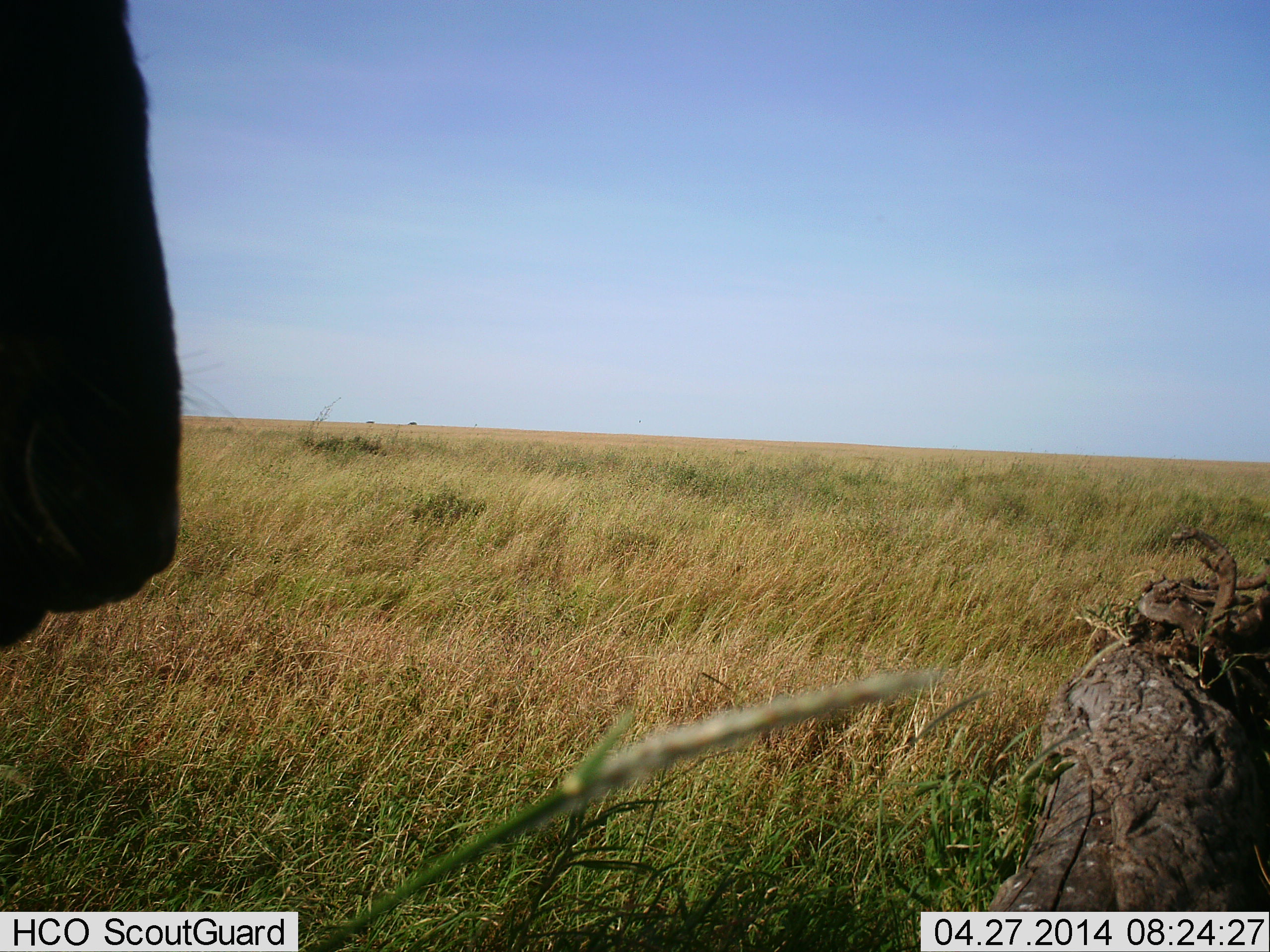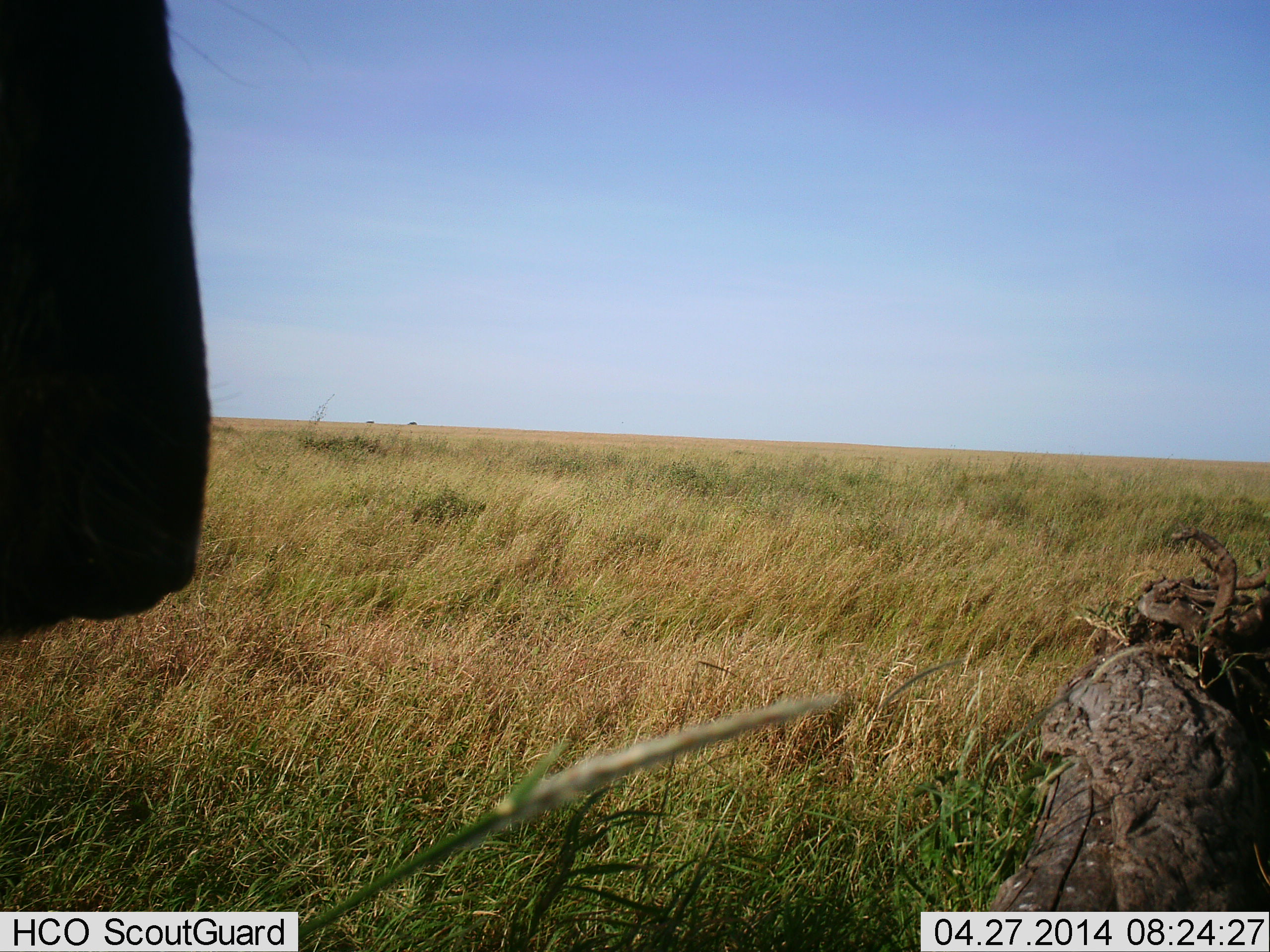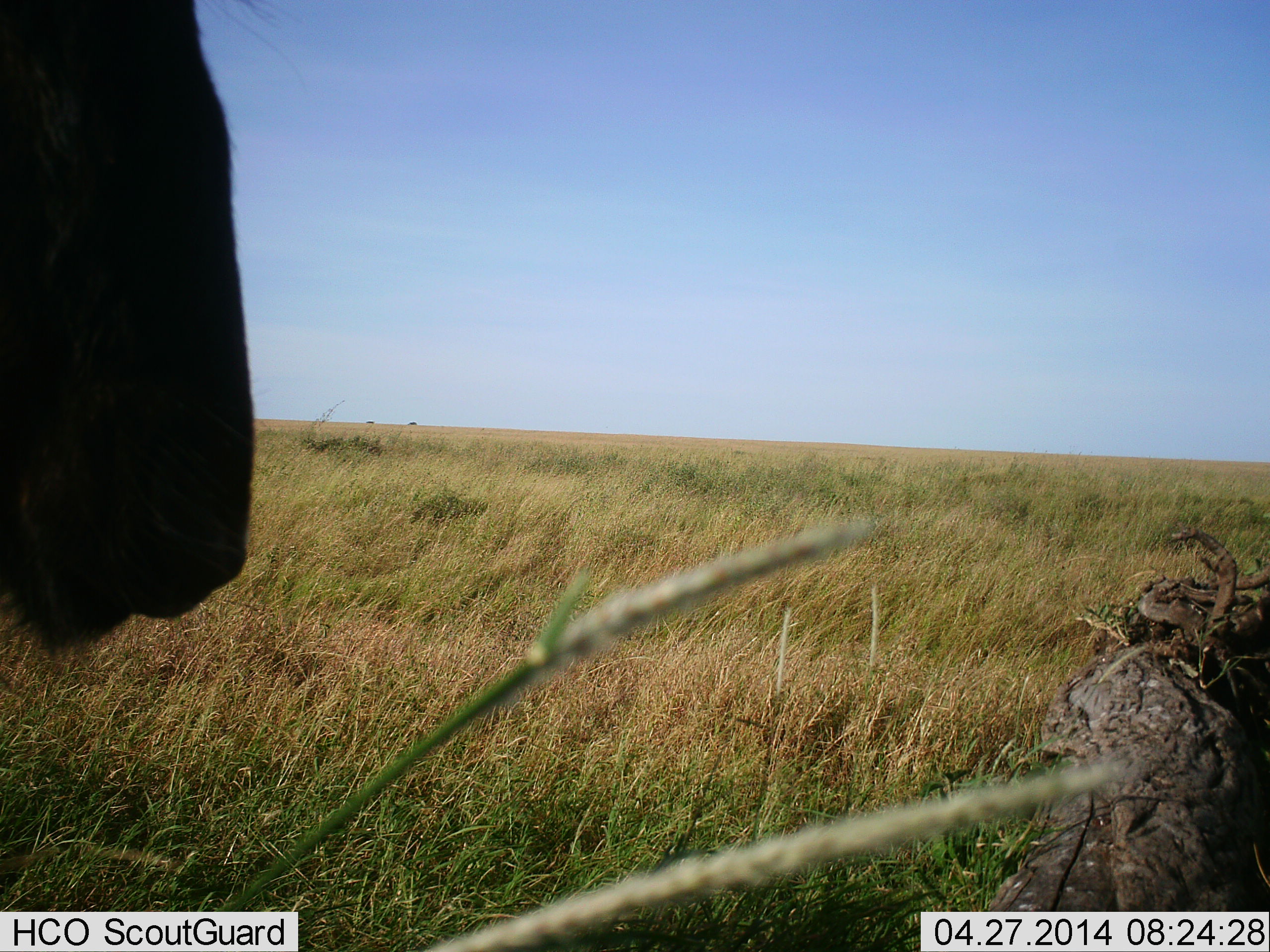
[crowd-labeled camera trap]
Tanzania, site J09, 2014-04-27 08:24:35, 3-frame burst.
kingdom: Animalia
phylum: Chordata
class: Mammalia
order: Artiodactyla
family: Bovidae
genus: Connochaetes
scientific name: Connochaetes taurinus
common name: blue wildebeest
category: wildebeest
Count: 1.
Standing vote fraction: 90%.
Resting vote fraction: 0%.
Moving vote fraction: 10%.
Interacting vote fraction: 0%.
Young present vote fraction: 0%.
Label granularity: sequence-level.